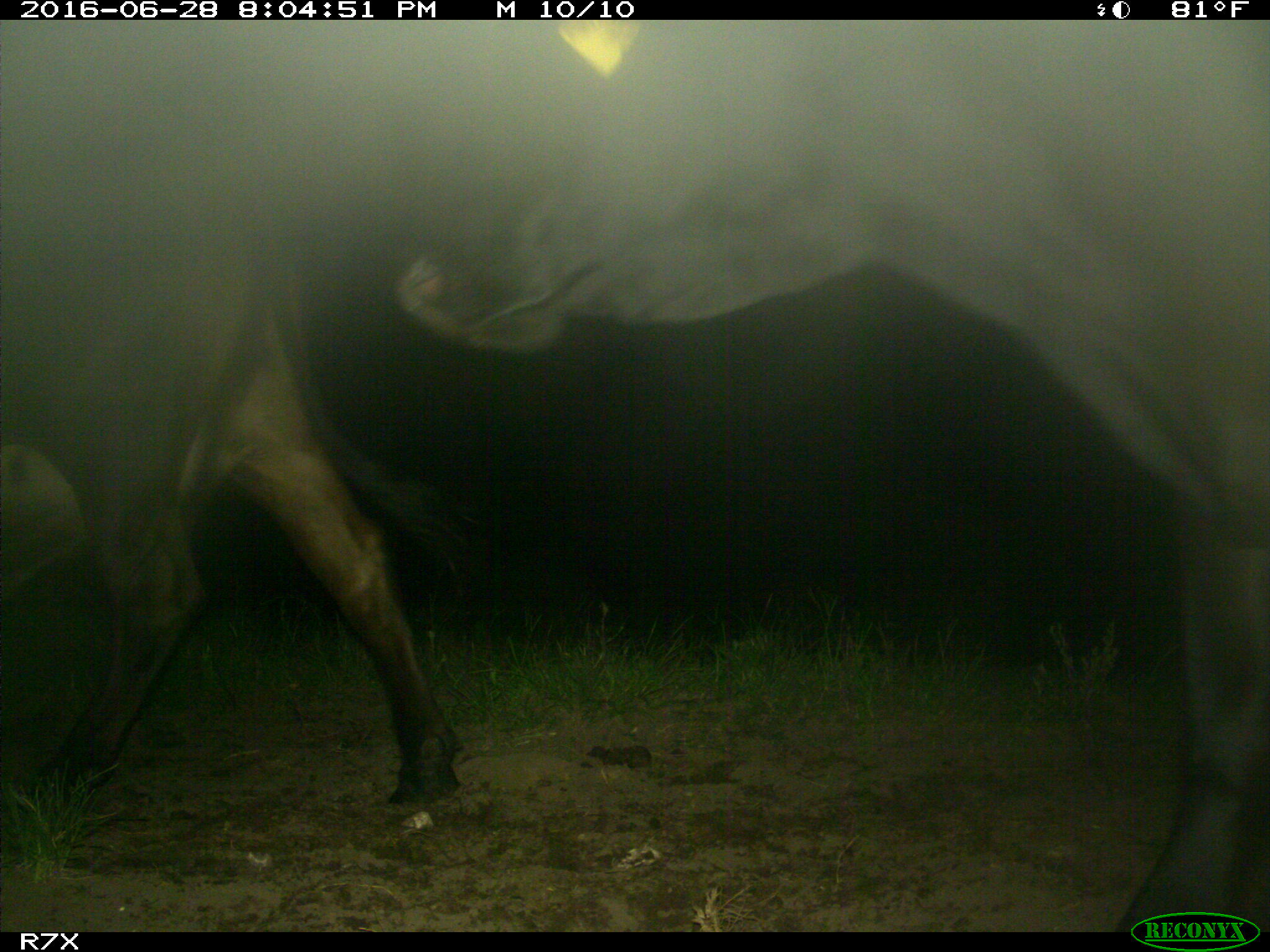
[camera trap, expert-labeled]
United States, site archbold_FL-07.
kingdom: Animalia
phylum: Chordata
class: Mammalia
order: Artiodactyla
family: Bovidae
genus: Bos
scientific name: Bos taurus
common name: domestic cow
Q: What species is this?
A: Bos taurus (domestic cow).